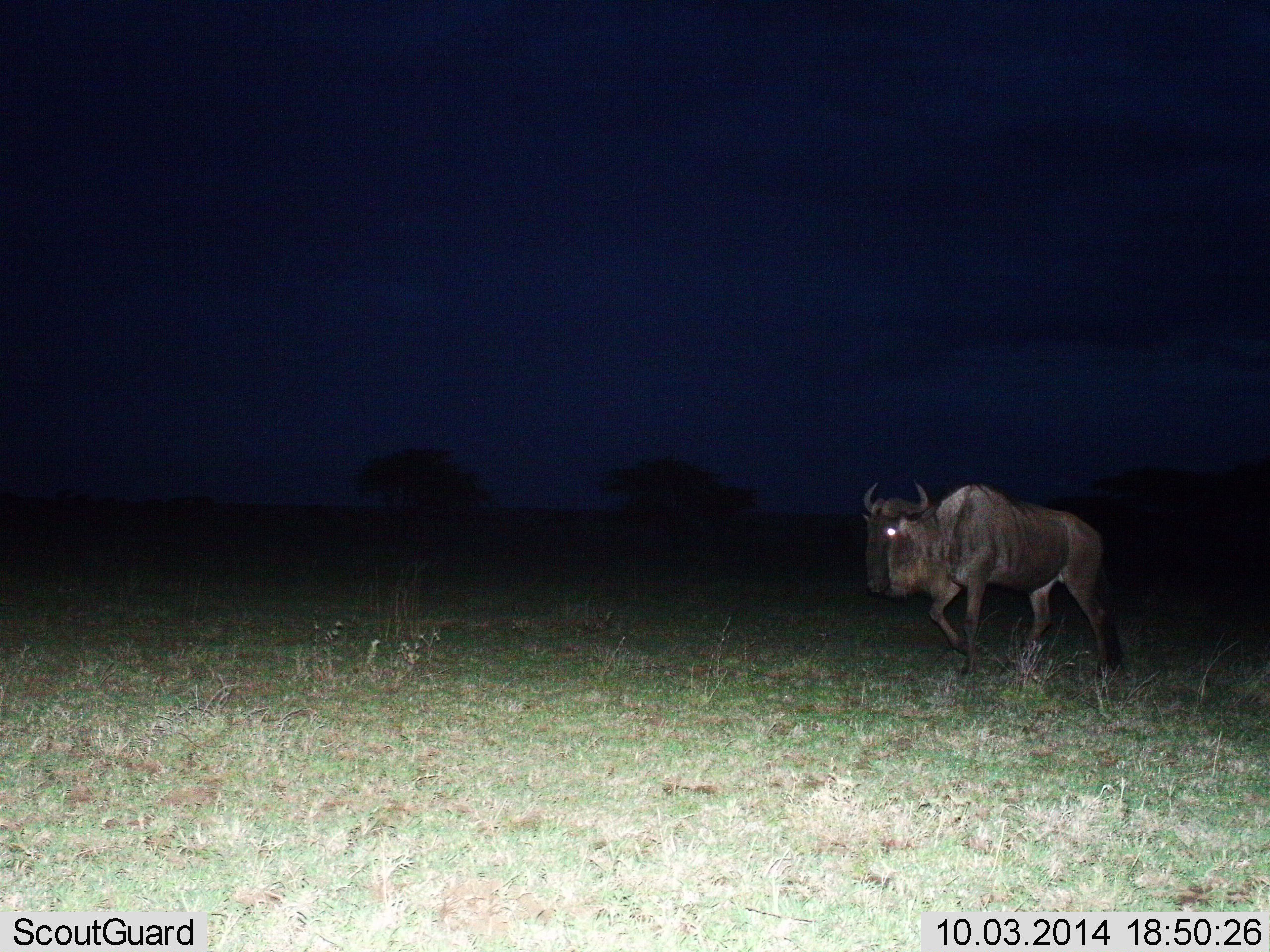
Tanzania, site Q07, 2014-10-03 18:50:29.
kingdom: Animalia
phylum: Chordata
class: Mammalia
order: Artiodactyla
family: Bovidae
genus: Connochaetes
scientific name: Connochaetes taurinus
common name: blue wildebeest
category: wildebeest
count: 1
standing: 10%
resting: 0%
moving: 90%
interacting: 0%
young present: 0%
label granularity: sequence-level